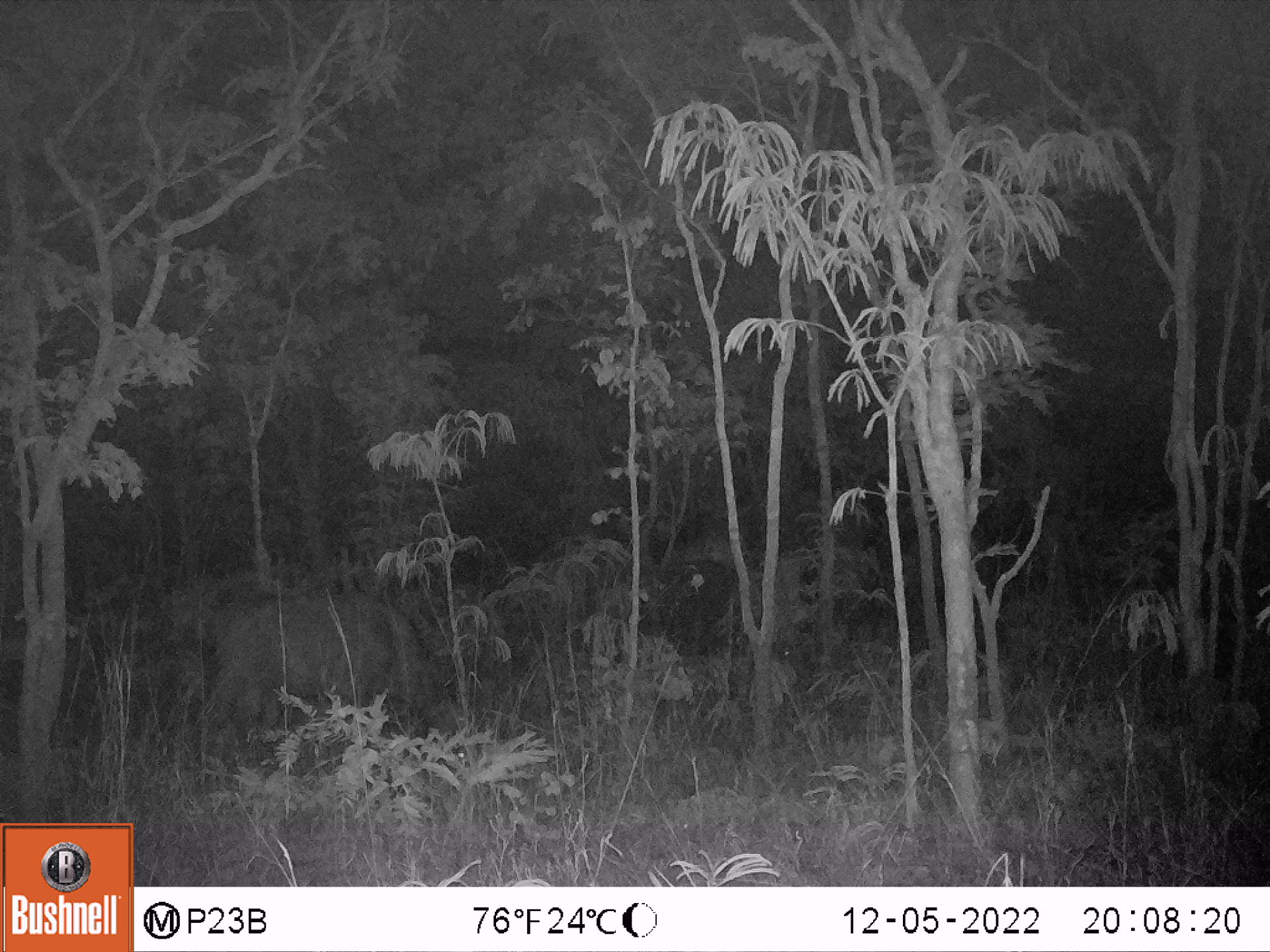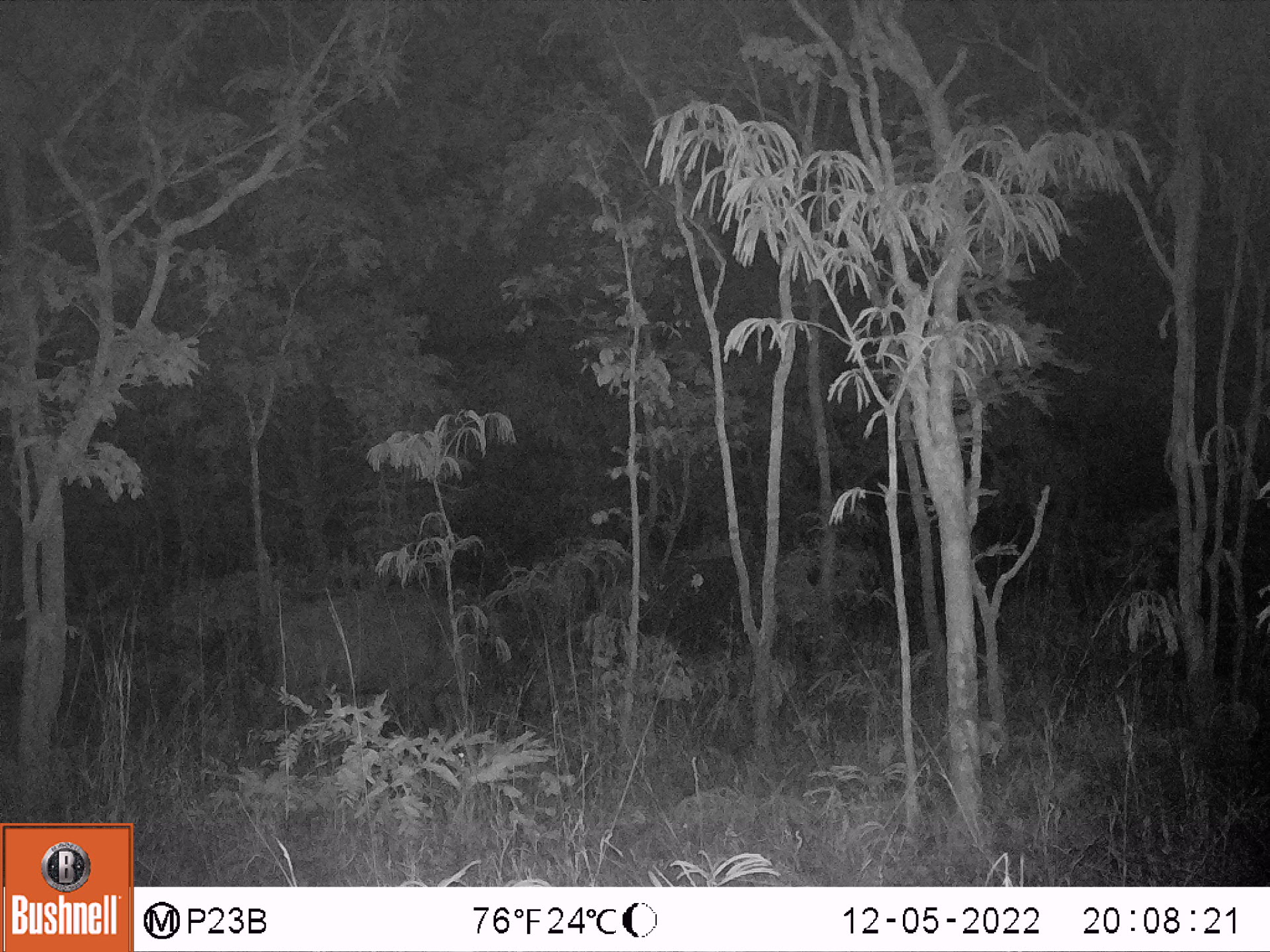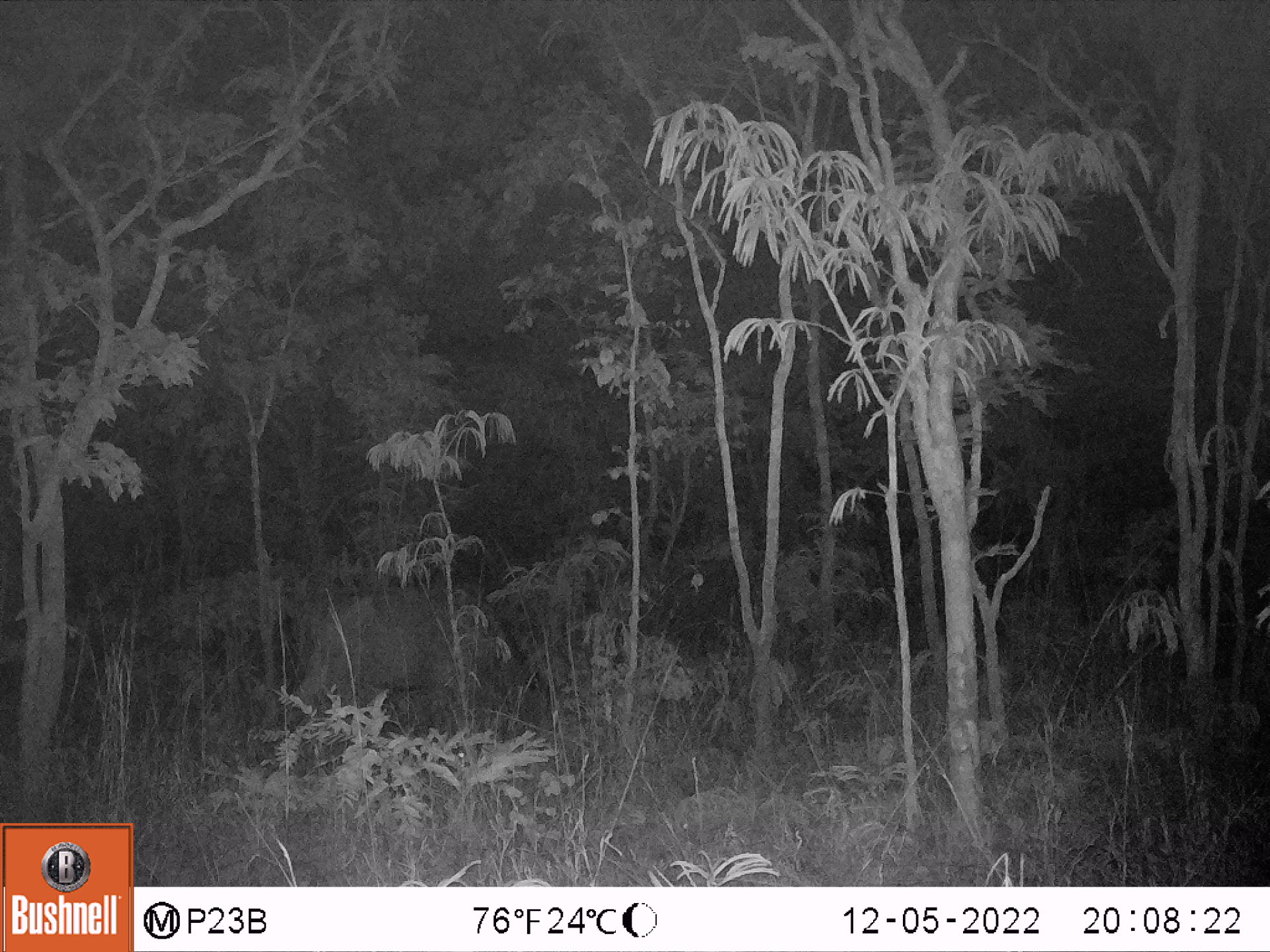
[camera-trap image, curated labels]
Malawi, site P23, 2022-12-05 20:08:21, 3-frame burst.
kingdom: Animalia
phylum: Chordata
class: Mammalia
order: Artiodactyla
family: Bovidae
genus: Syncerus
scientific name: Syncerus caffer caffer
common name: cape buffalo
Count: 1.